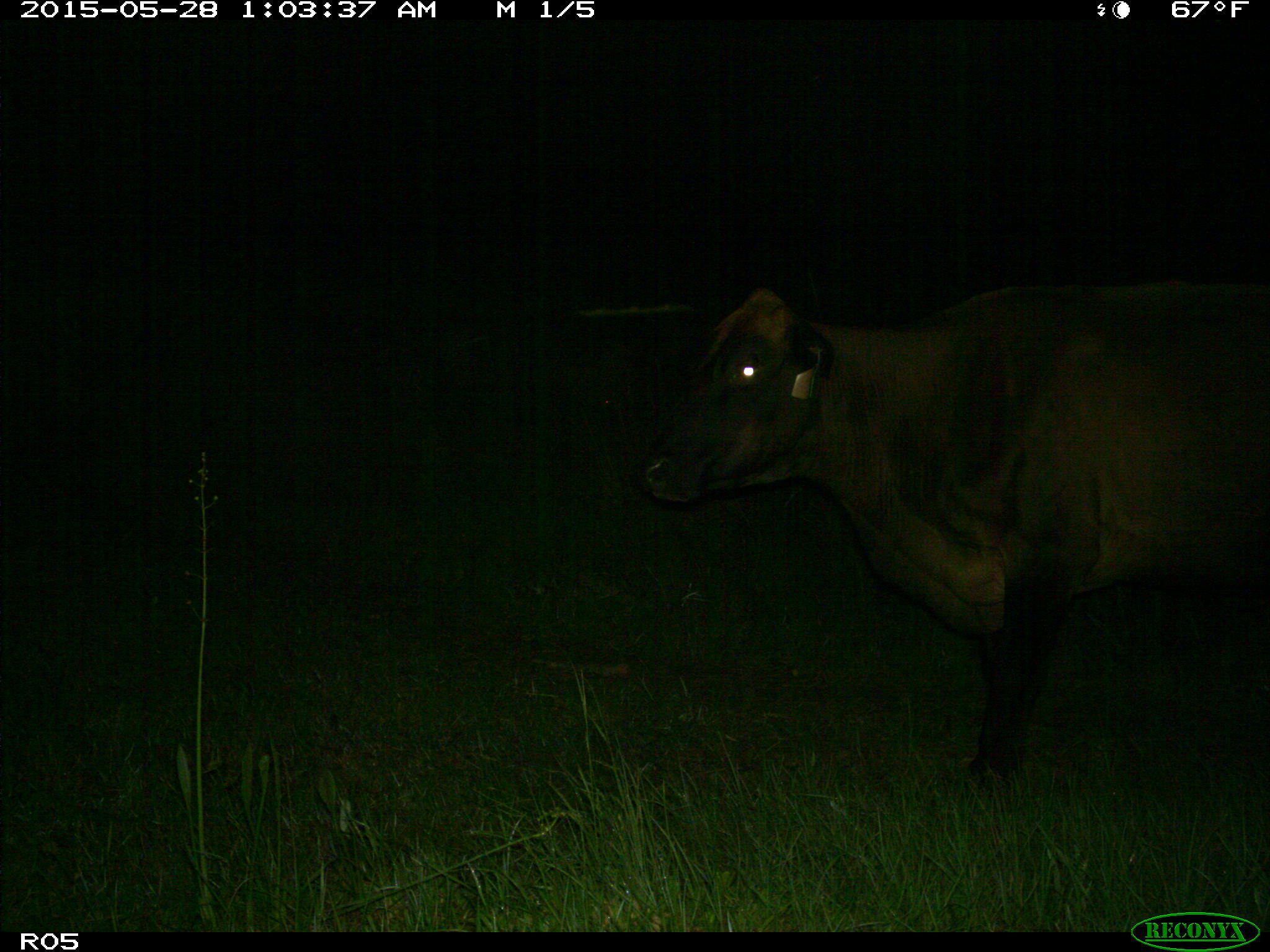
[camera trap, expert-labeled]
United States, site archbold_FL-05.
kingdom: Animalia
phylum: Chordata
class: Mammalia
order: Artiodactyla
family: Bovidae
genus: Bos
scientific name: Bos taurus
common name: domestic cow